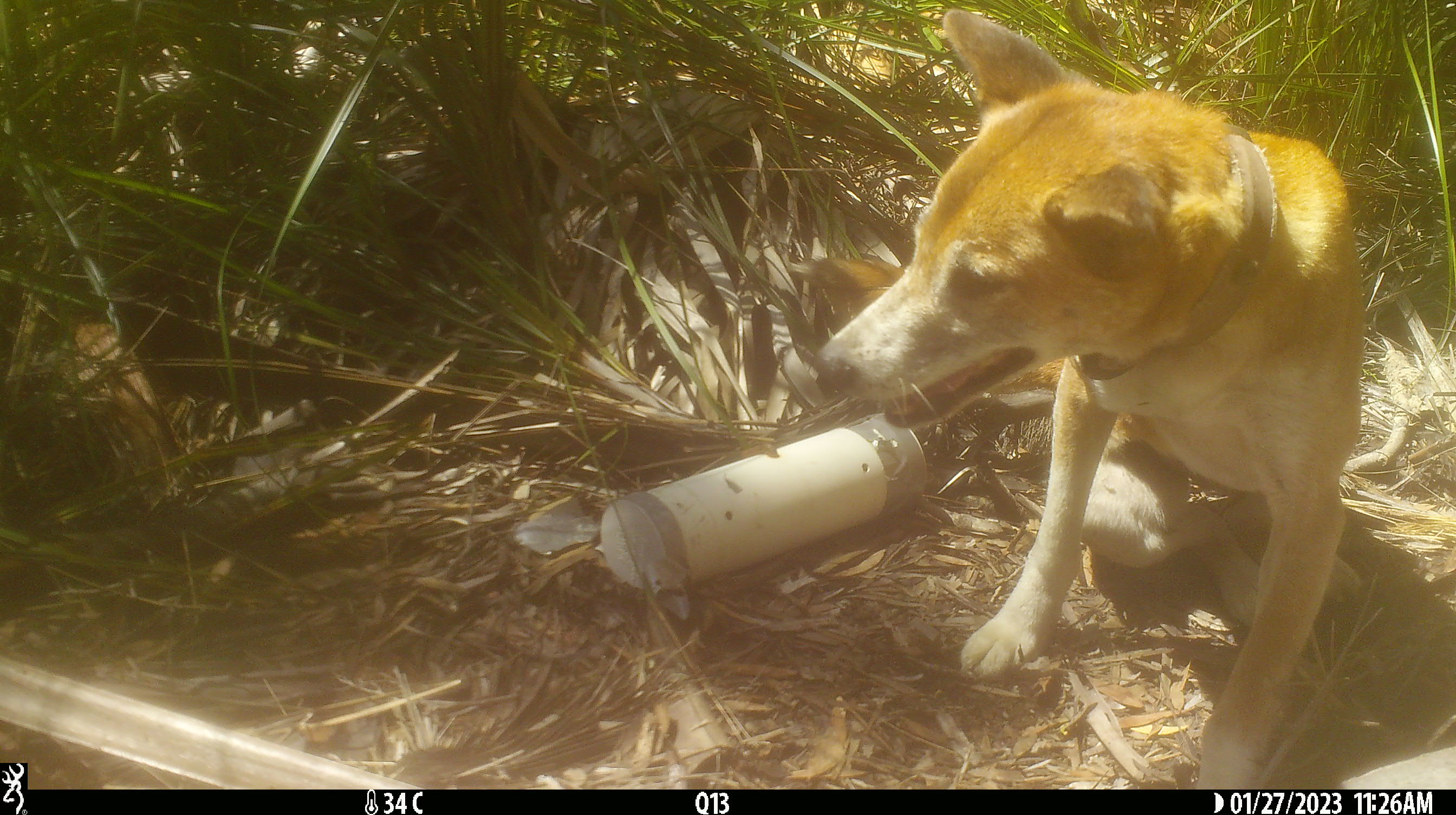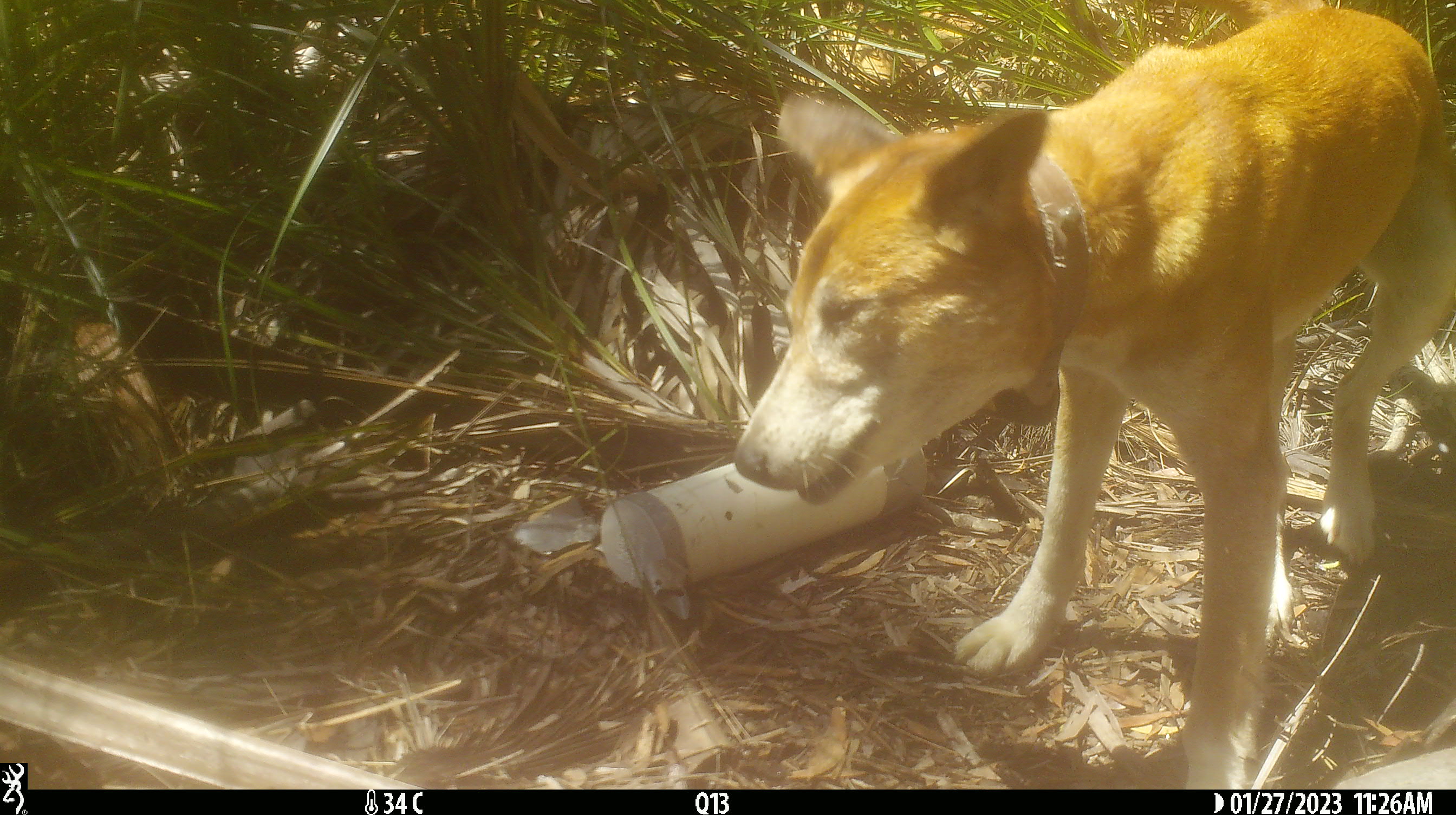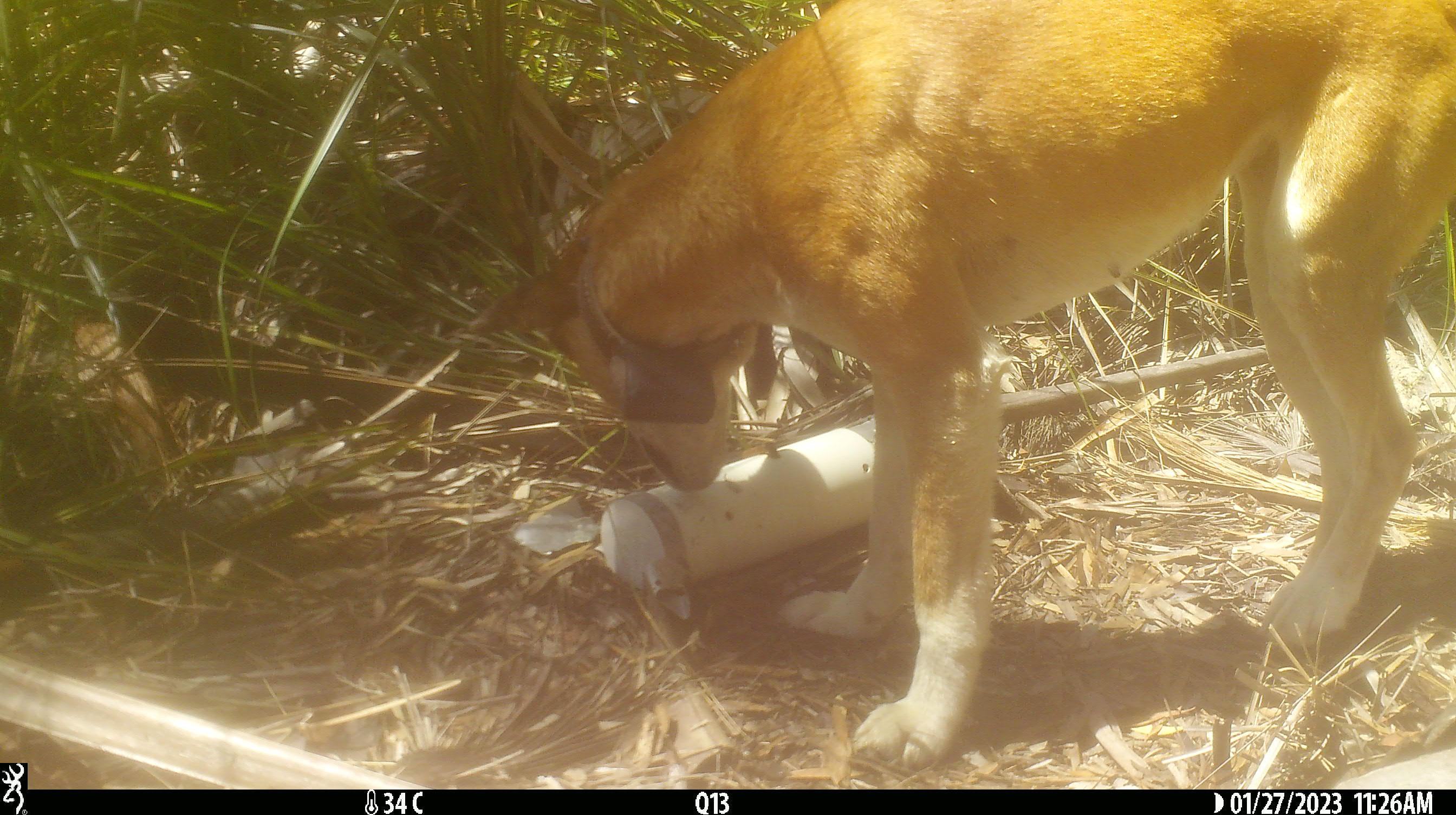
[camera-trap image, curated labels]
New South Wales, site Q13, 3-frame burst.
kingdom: Animalia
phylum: Chordata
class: Mammalia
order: Carnivora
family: Canidae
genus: Canis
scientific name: Canis familiaris dingo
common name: dingo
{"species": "dingo (Canis familiaris dingo)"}